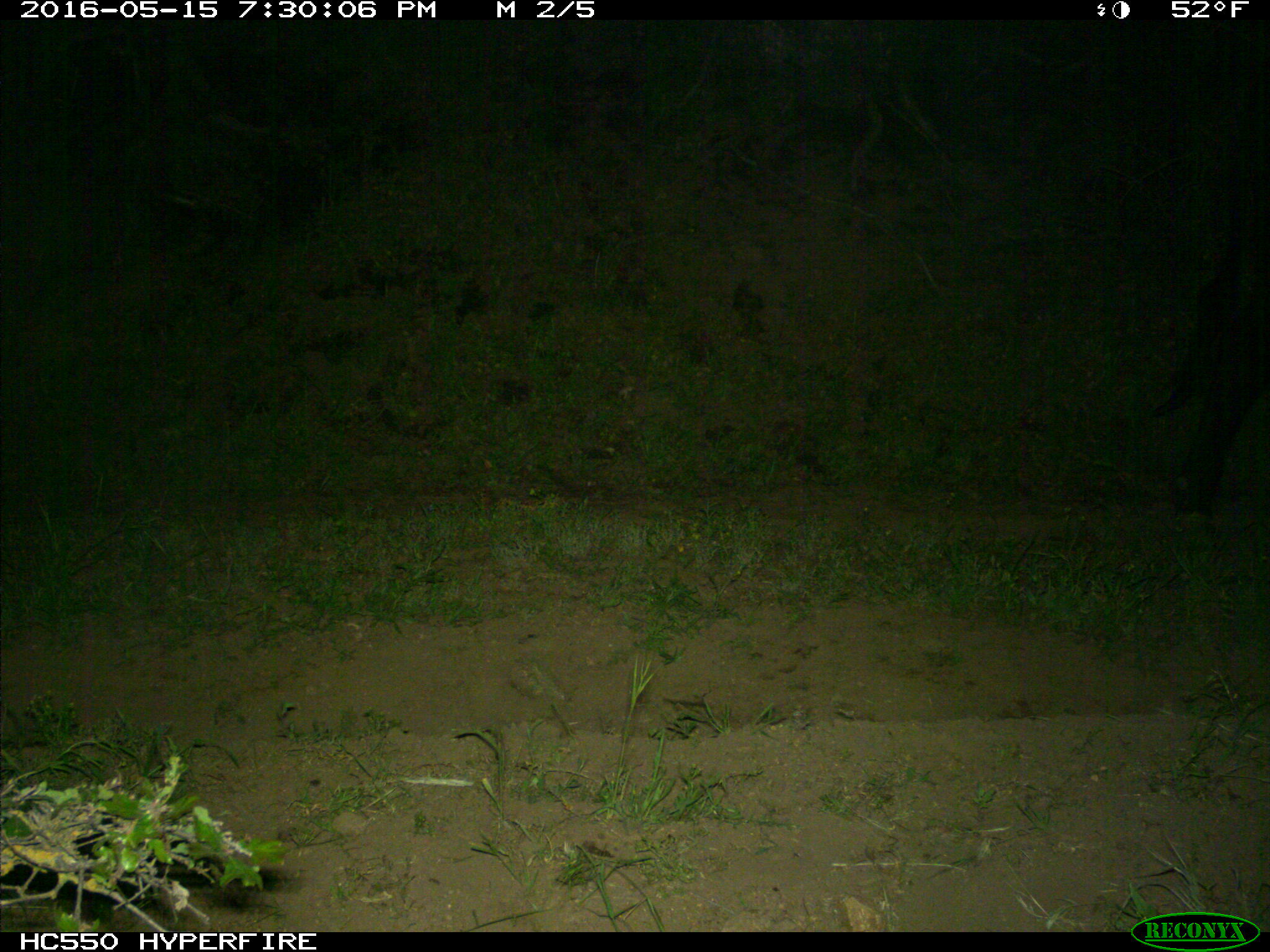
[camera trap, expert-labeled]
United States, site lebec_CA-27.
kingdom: Animalia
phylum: Chordata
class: Mammalia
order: Artiodactyla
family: Bovidae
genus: Bos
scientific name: Bos taurus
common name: domestic cow